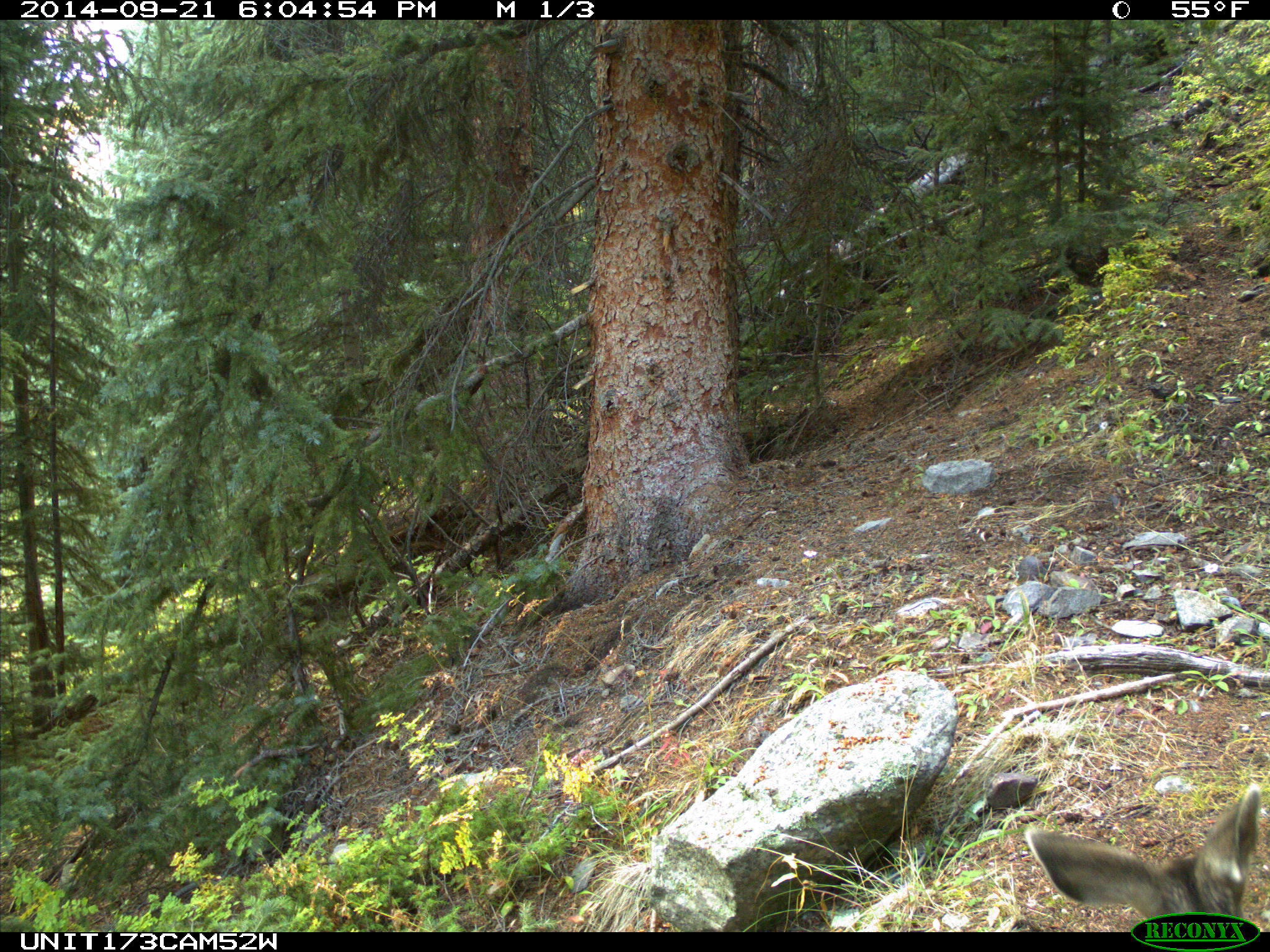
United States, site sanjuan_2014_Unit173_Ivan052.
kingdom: Animalia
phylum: Chordata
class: Mammalia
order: Artiodactyla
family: Cervidae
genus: Odocoileus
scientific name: Odocoileus hemionus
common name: mule deer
Odocoileus hemionus (mule deer).